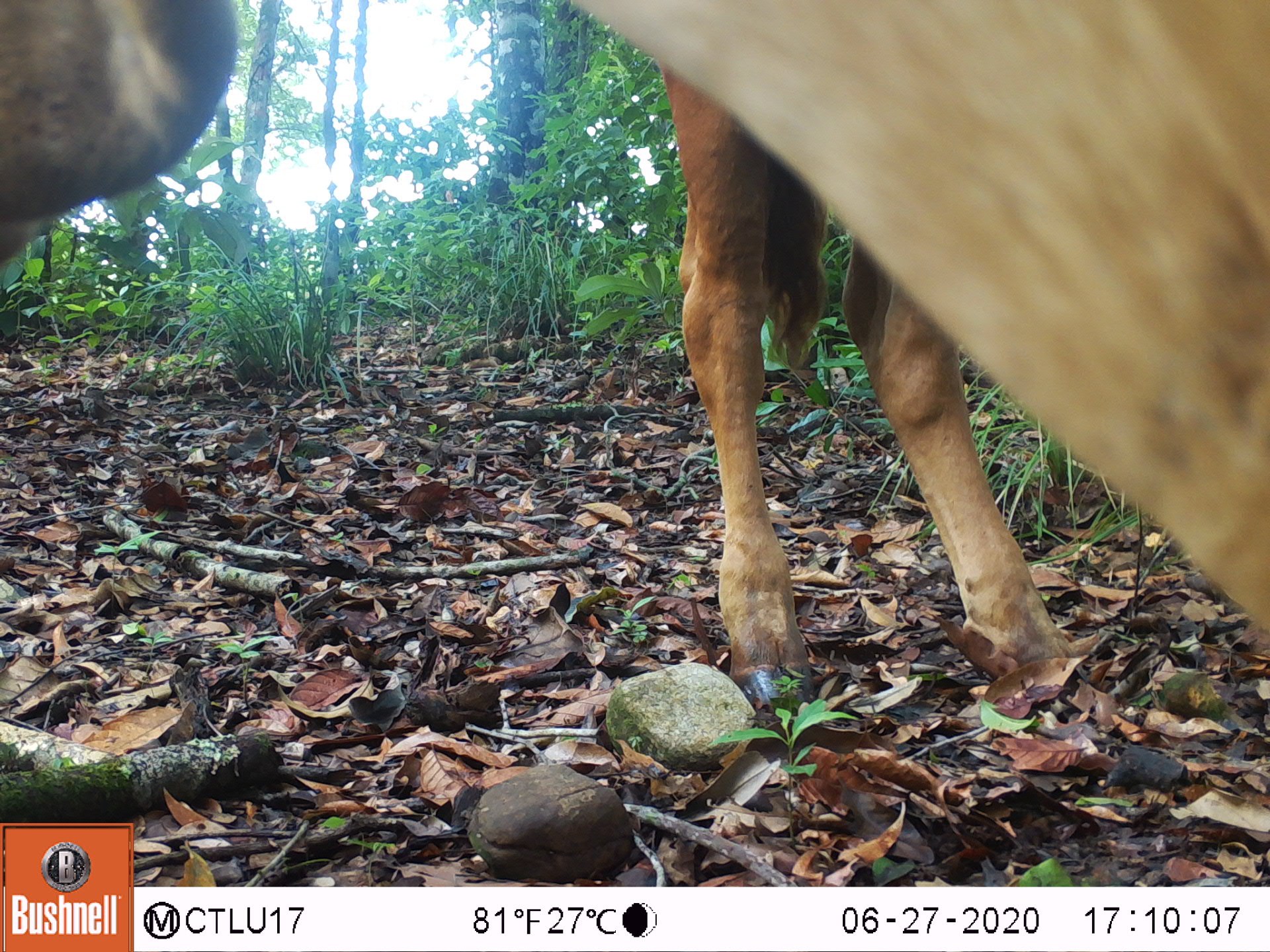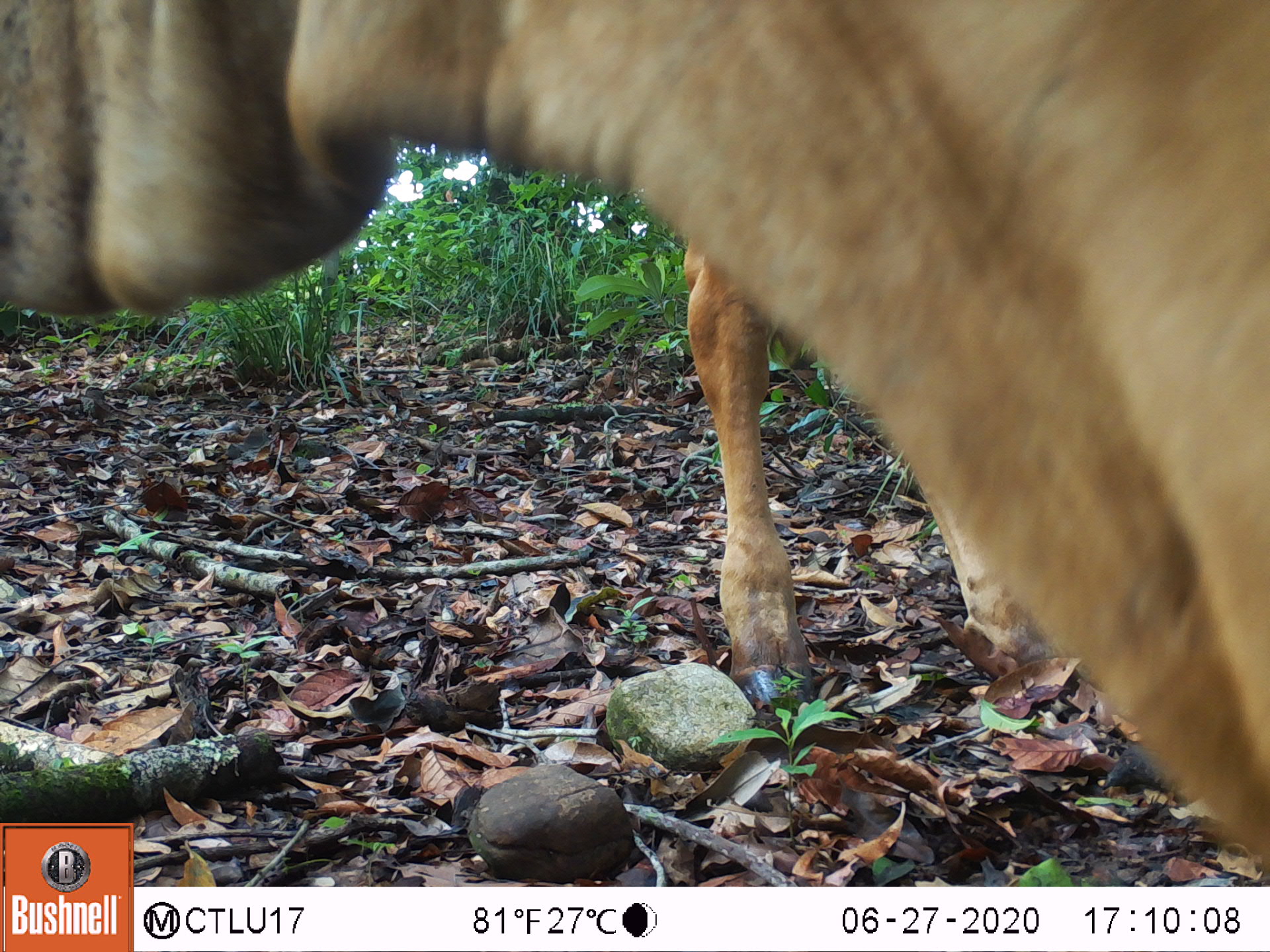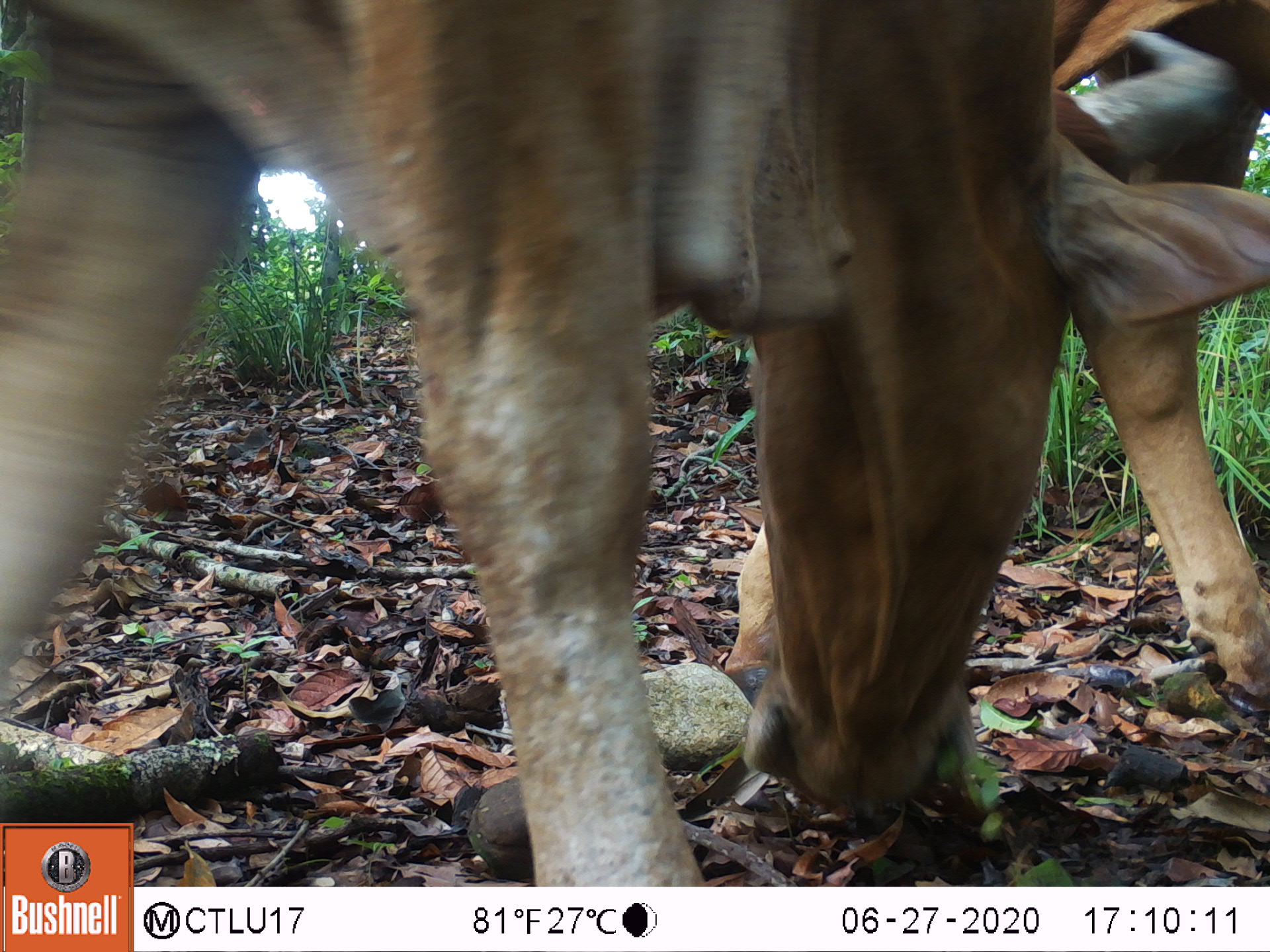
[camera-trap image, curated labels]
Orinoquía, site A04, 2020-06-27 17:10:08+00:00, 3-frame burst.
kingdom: Animalia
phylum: Chordata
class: Mammalia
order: Artiodactyla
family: Bovidae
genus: Bos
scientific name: Bos taurus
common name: cow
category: cattle